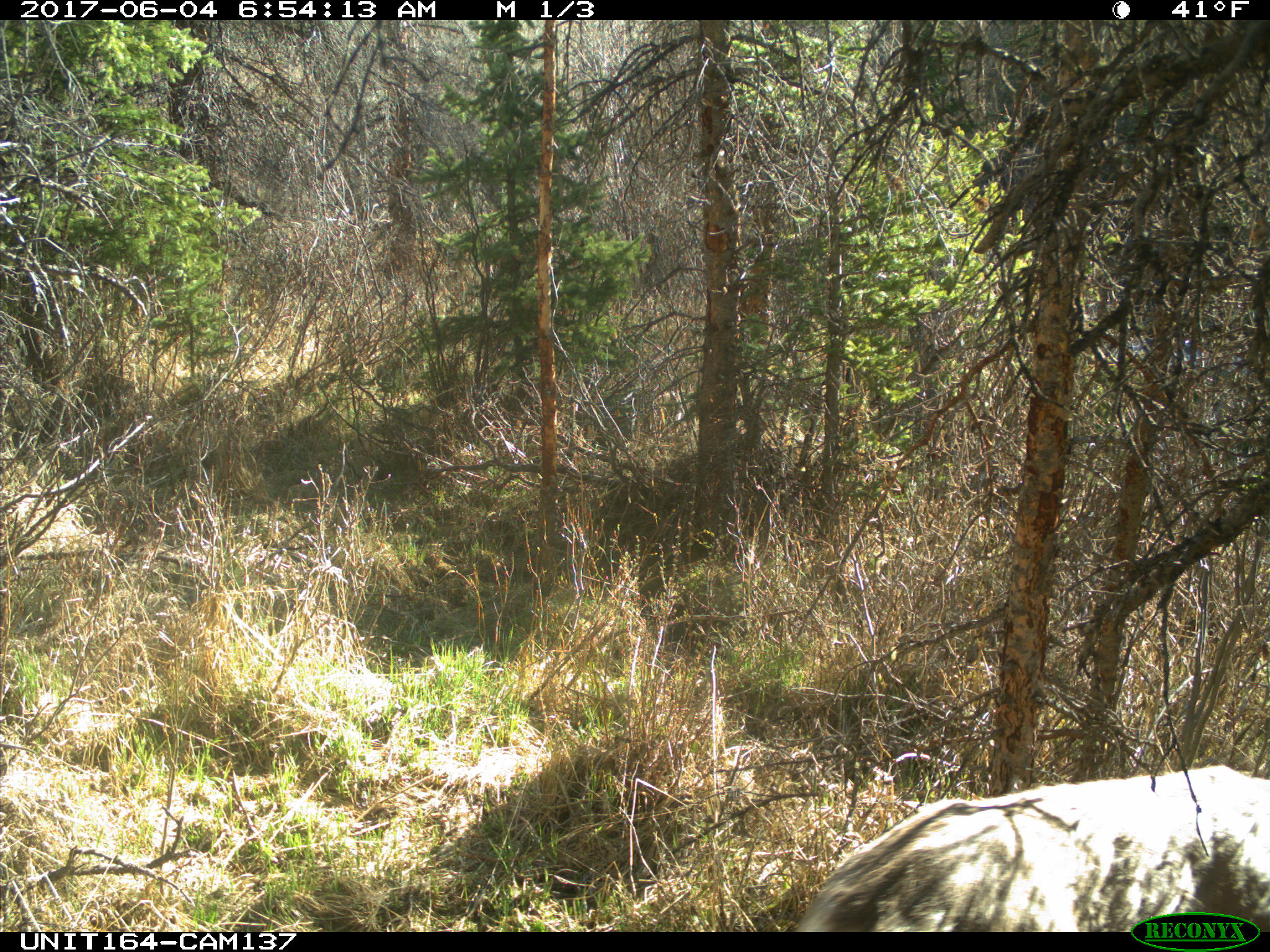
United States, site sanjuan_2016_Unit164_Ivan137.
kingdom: Animalia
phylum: Chordata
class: Mammalia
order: Artiodactyla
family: Cervidae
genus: Odocoileus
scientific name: Odocoileus hemionus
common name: mule deer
Odocoileus hemionus (mule deer).